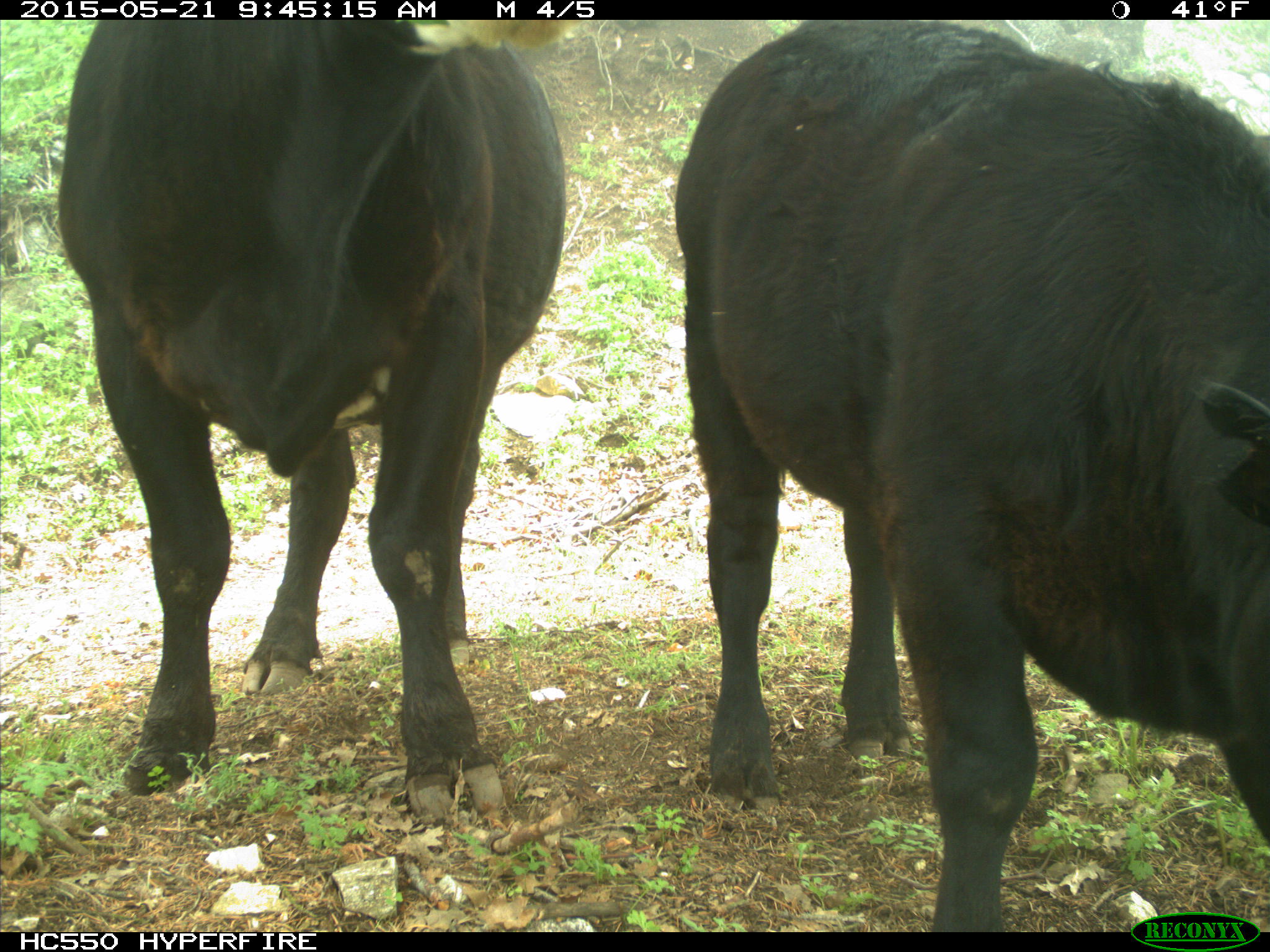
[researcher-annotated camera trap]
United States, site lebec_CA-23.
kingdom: Animalia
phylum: Chordata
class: Mammalia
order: Artiodactyla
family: Bovidae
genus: Bos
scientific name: Bos taurus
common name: domestic cow